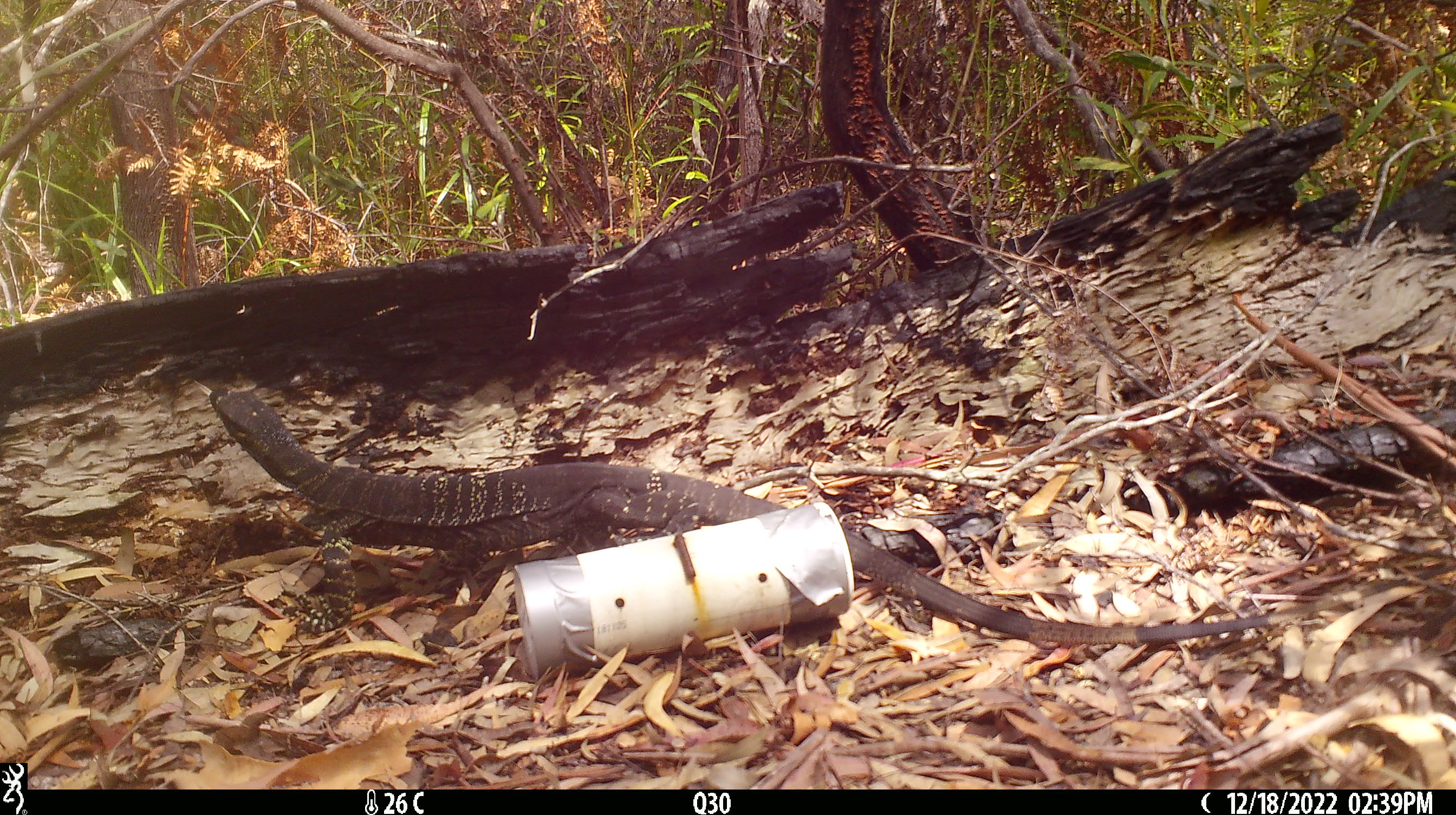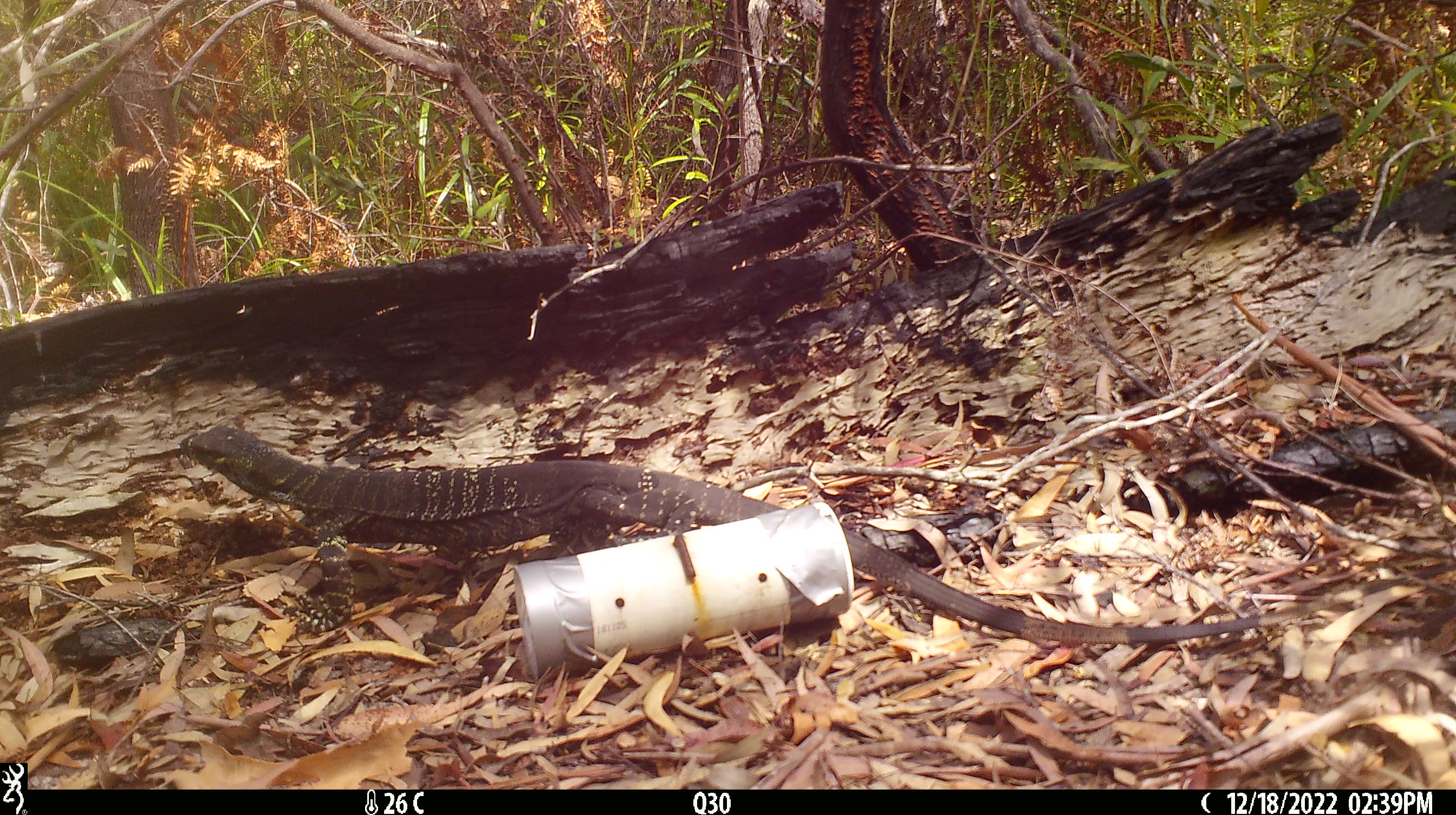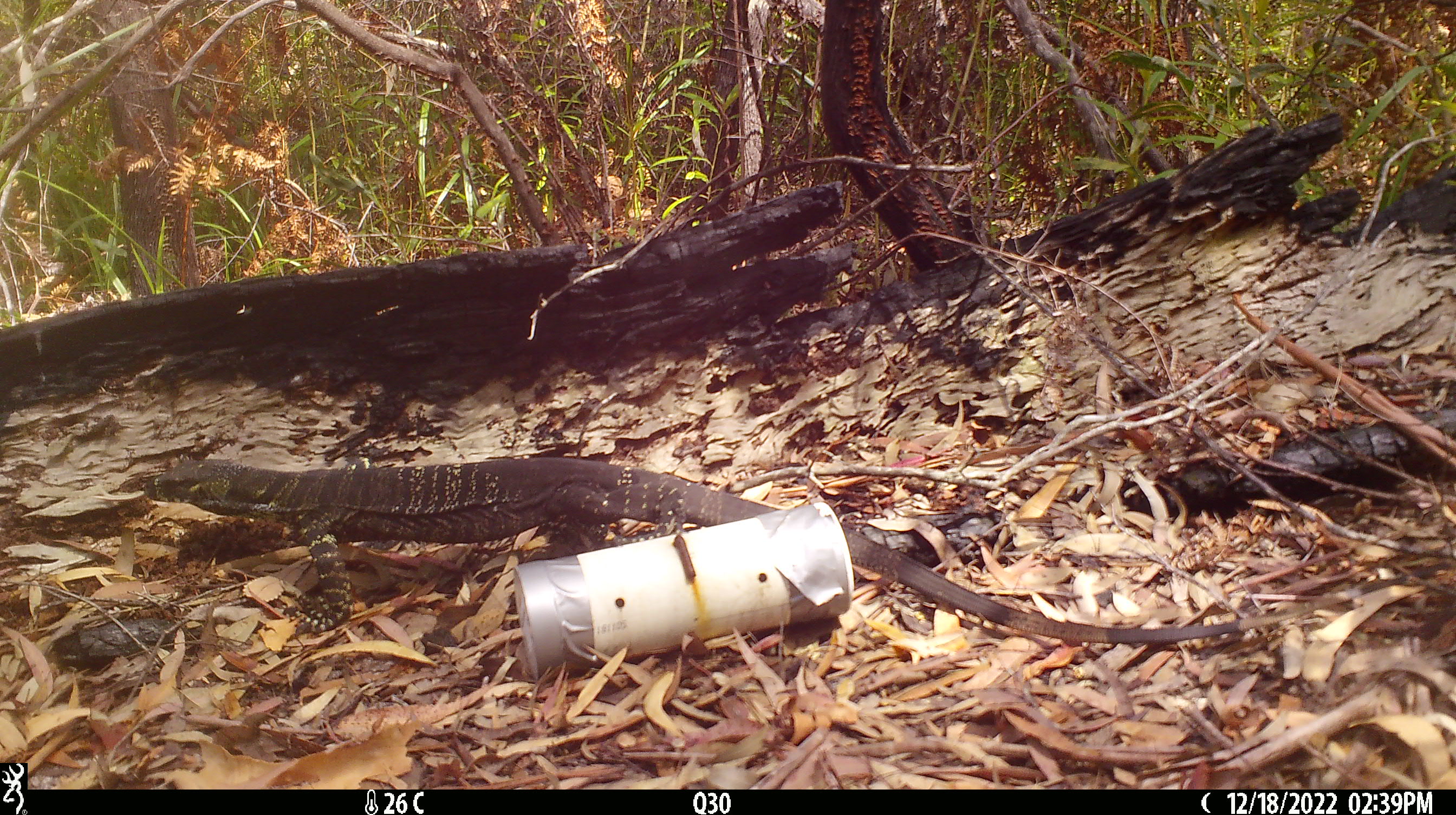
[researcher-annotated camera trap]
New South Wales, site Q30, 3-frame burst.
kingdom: Animalia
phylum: Chordata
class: Reptilia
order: Squamata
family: Varanidae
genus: Varanus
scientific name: Varanus varius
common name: lace monitor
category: goanna